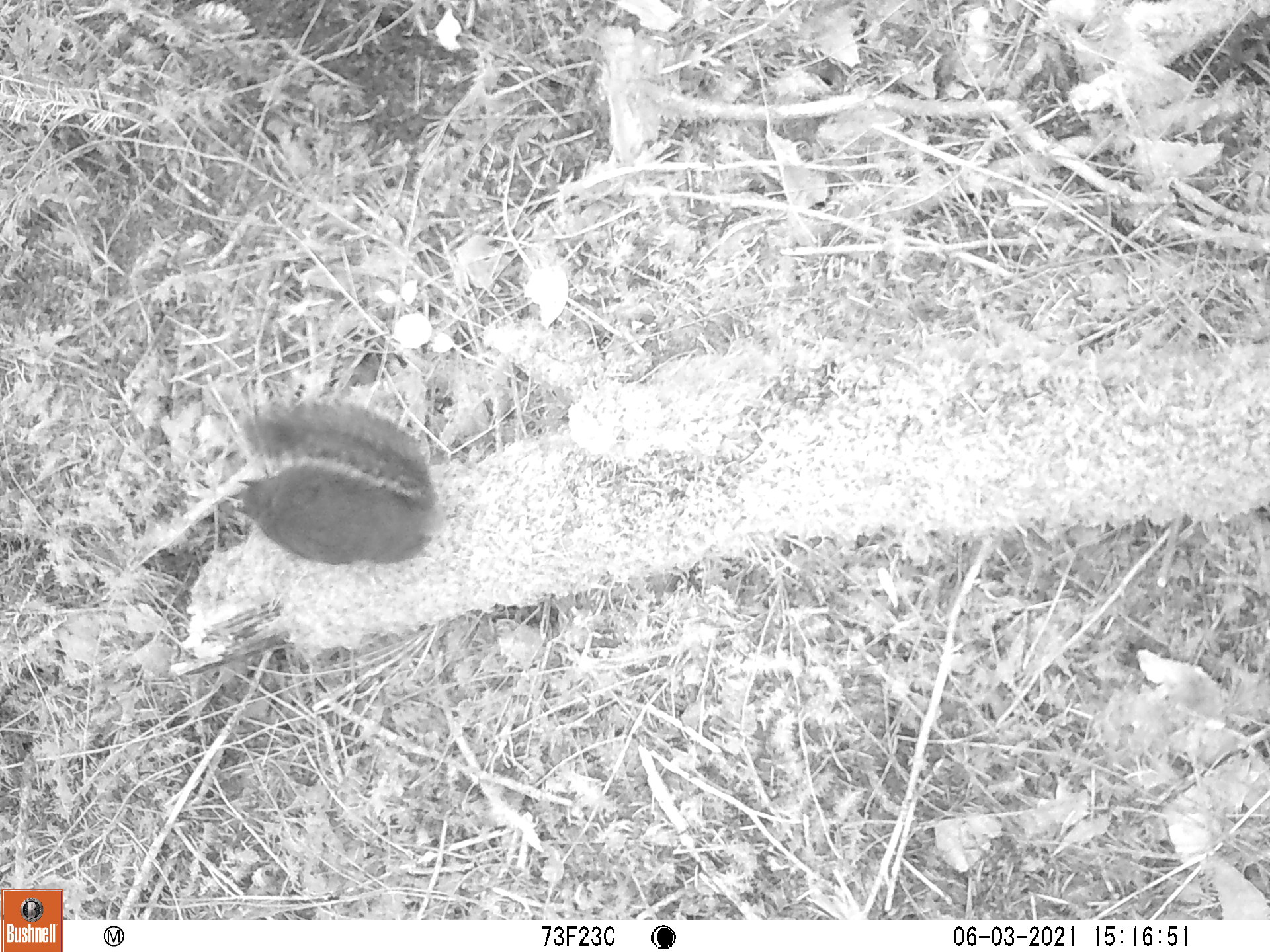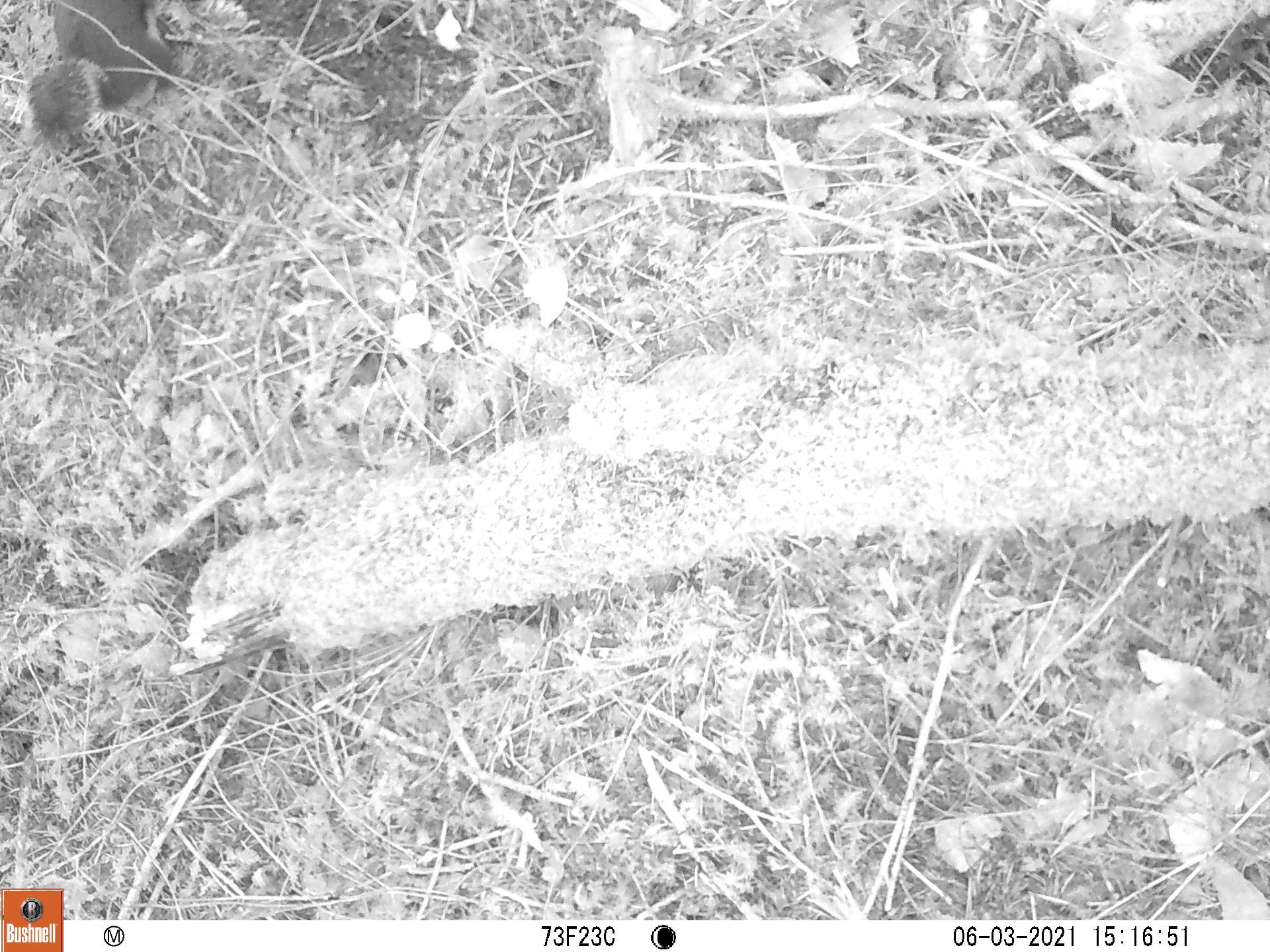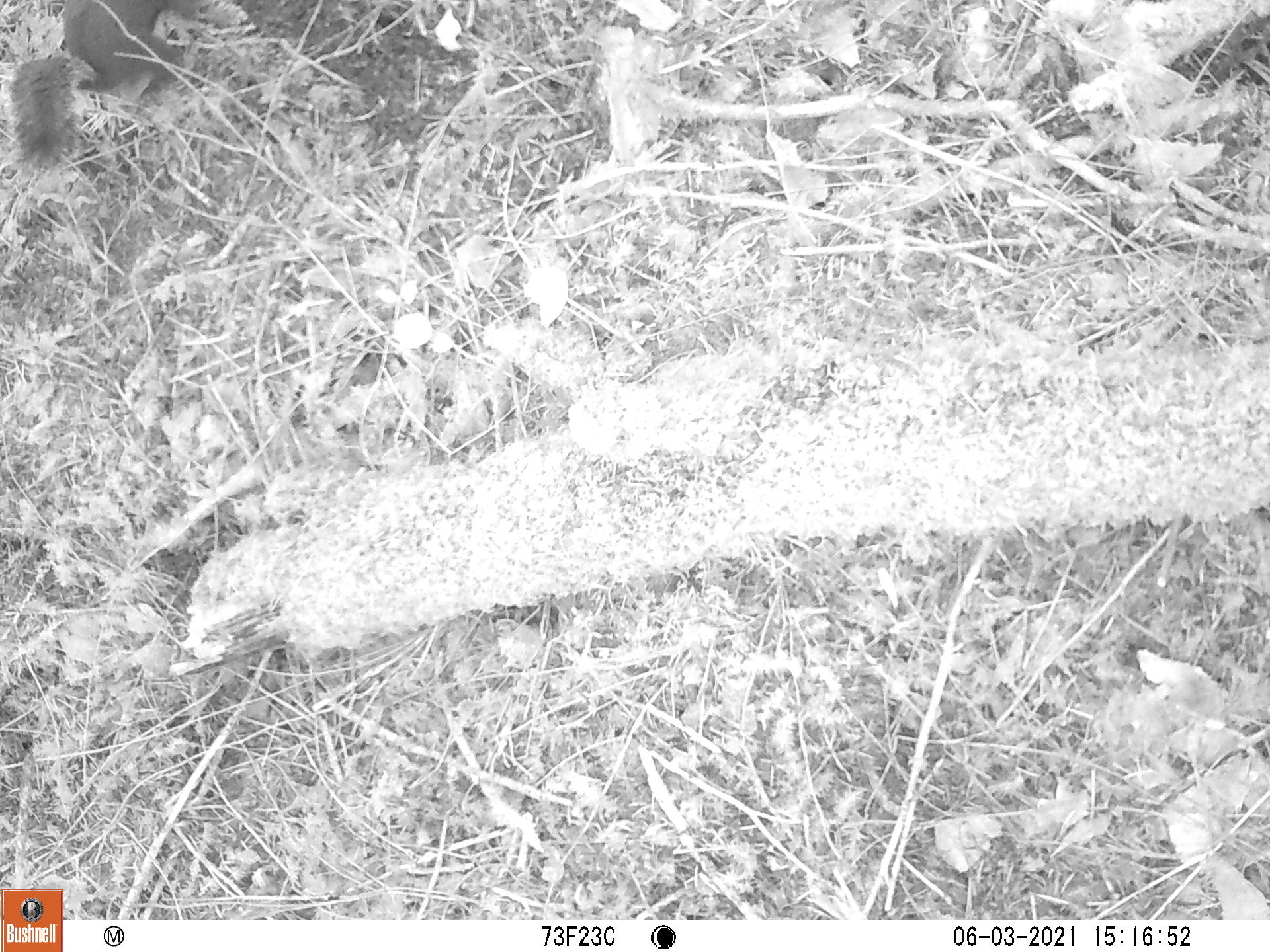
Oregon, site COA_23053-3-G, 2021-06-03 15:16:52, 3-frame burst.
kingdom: Animalia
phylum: Chordata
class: Mammalia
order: Rodentia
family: Sciuridae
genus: Tamiasciurus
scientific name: Tamiasciurus douglasii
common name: douglas squirrel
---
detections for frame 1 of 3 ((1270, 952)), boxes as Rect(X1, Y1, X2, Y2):
douglas squirrel: Rect(208, 395, 452, 579)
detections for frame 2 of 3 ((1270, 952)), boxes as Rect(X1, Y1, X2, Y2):
douglas squirrel: Rect(10, 0, 194, 155)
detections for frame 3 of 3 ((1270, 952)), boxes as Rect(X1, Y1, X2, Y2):
douglas squirrel: Rect(0, 1, 217, 182)